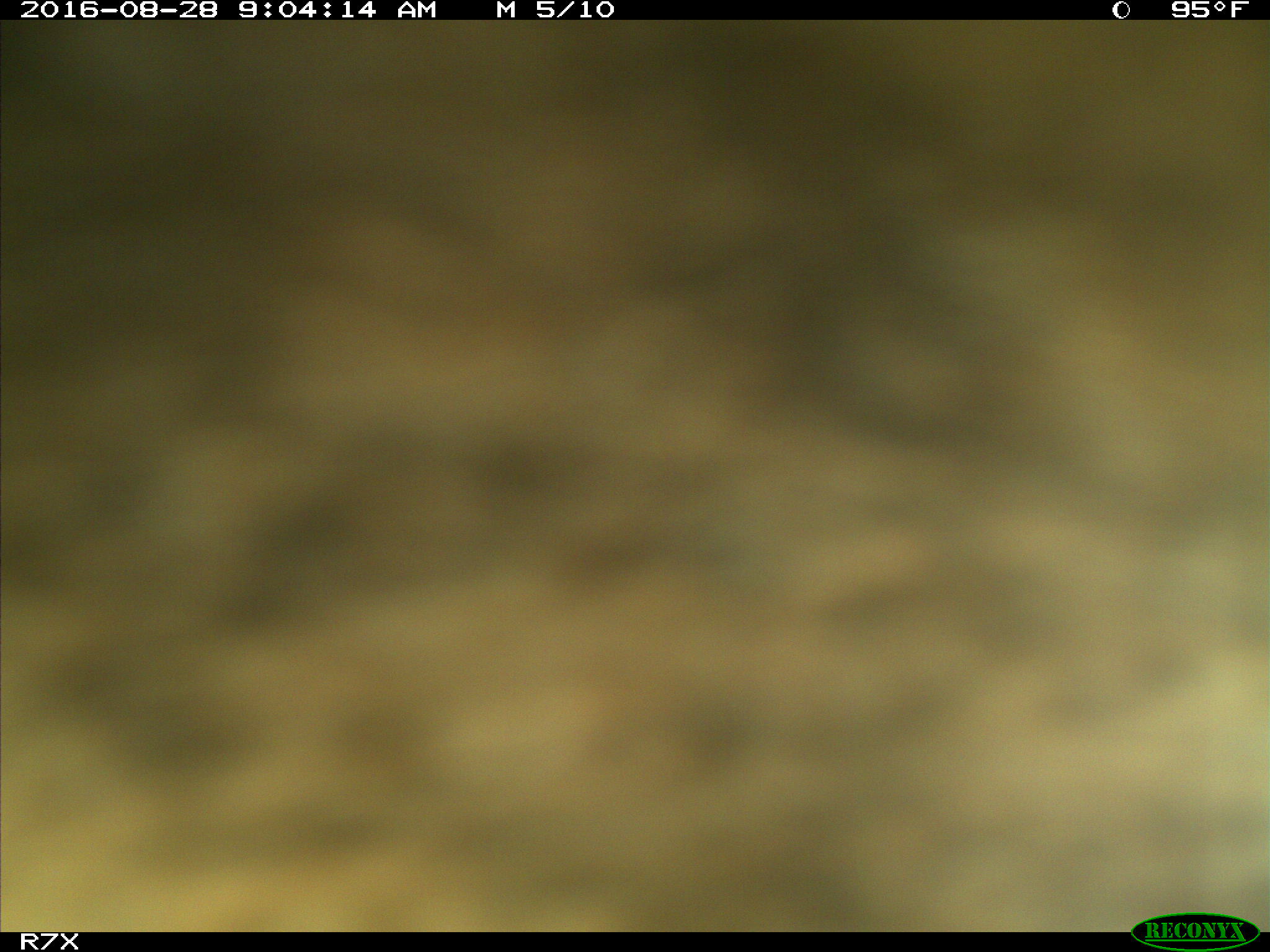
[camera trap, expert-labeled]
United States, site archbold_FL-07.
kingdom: Animalia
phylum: Chordata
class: Mammalia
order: Artiodactyla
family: Bovidae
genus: Bos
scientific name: Bos taurus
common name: domestic cow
Bos taurus (domestic cow).